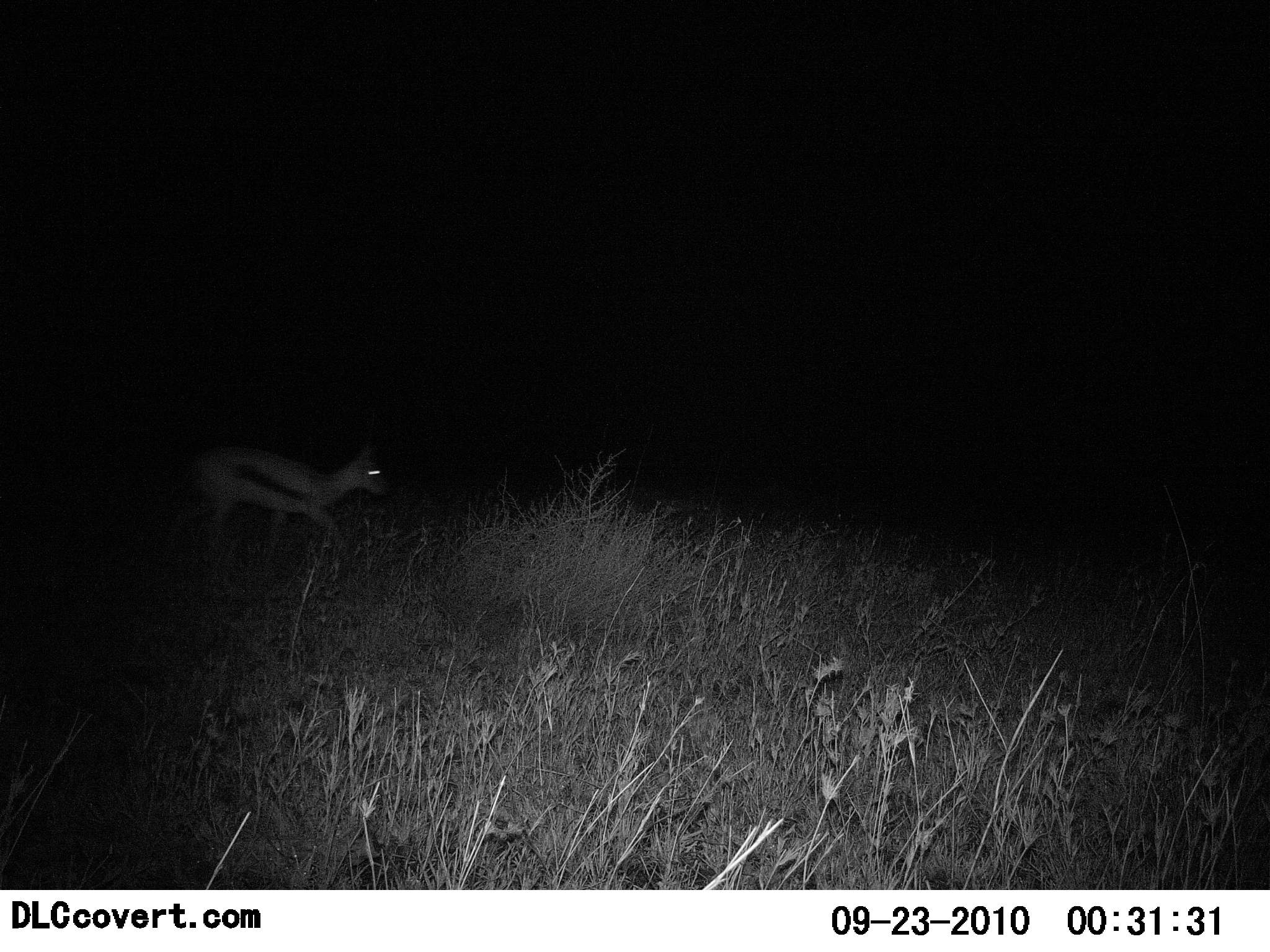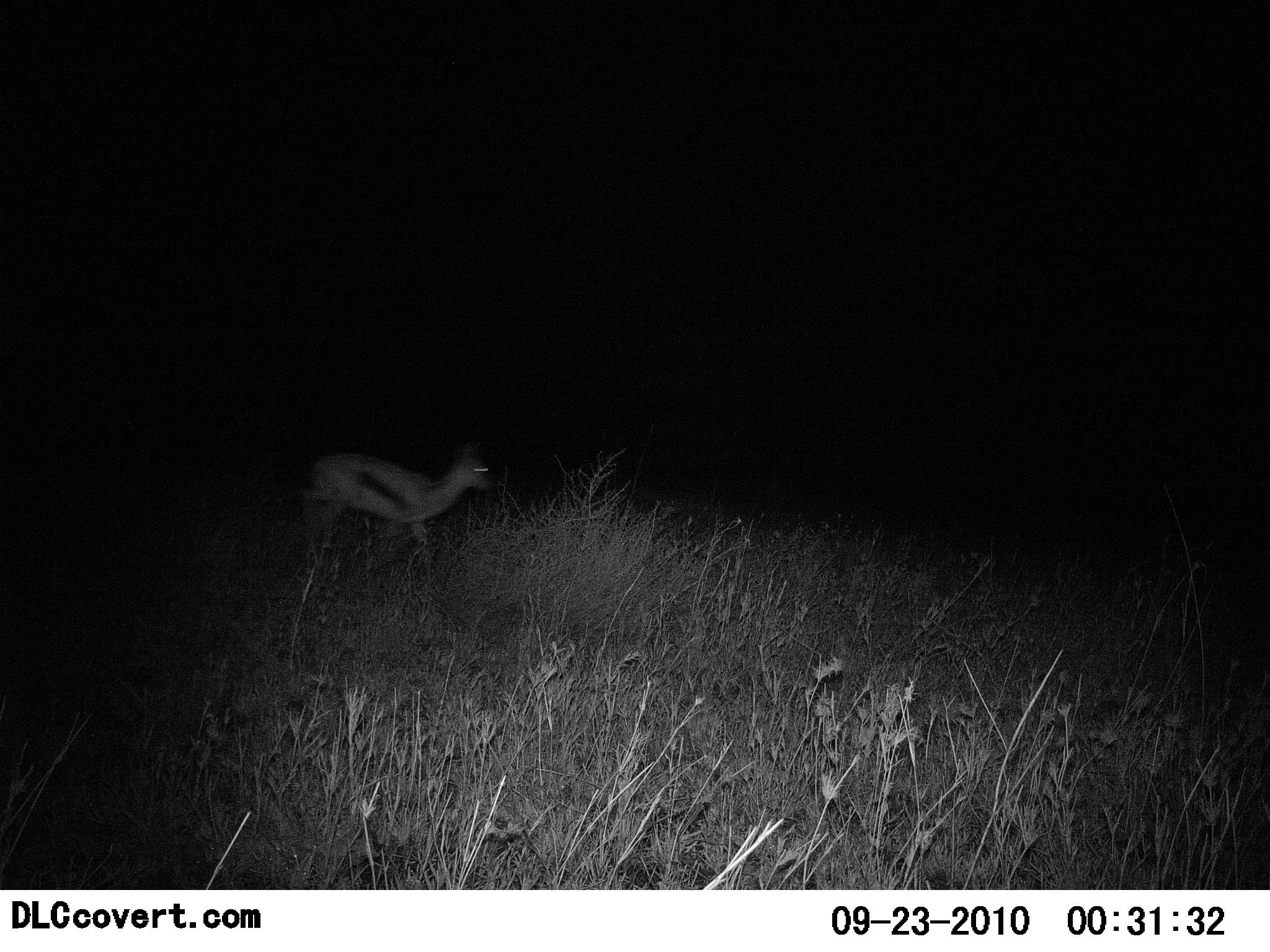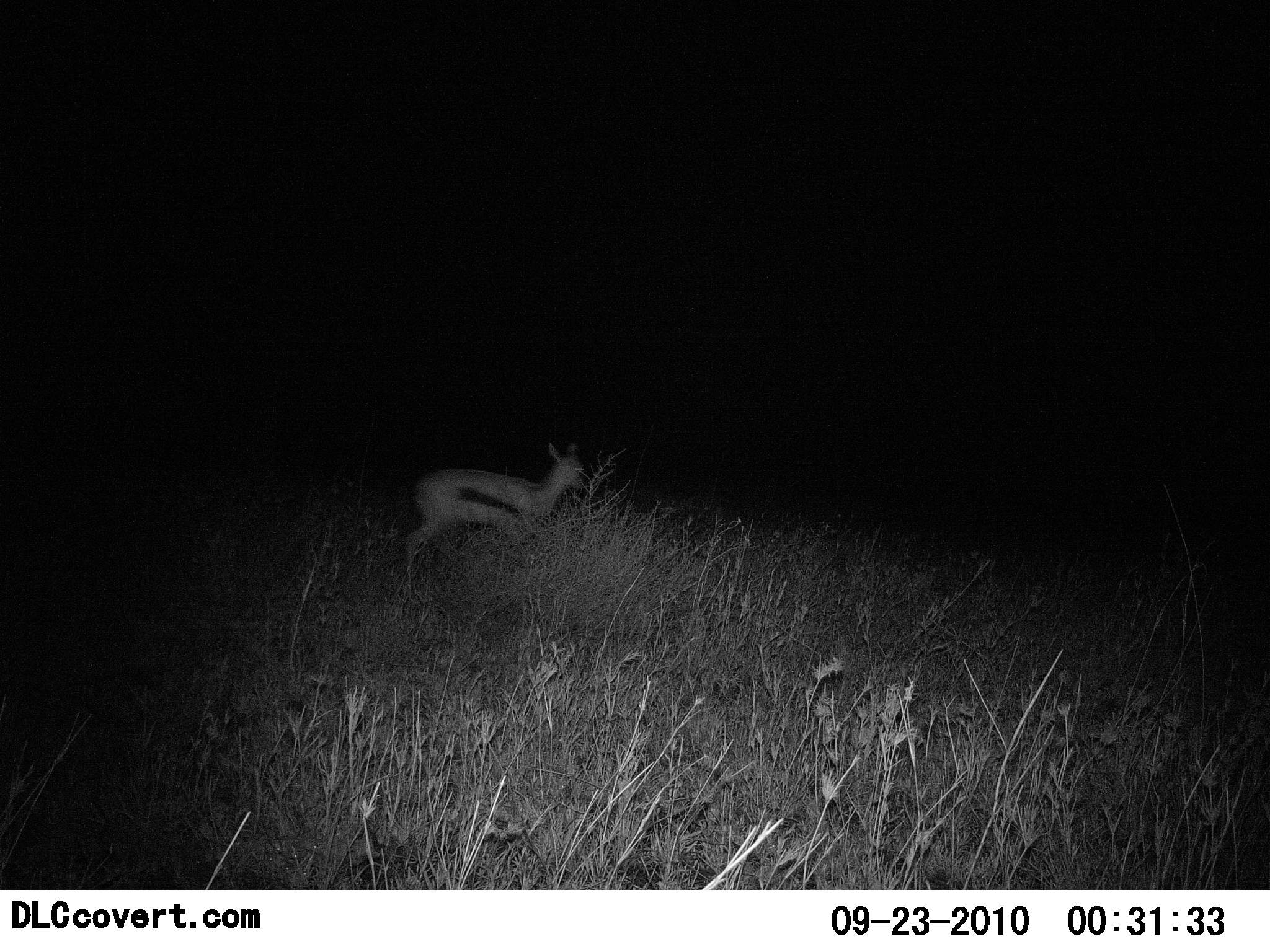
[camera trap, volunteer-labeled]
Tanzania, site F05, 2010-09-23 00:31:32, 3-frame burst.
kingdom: Animalia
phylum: Chordata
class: Mammalia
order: Artiodactyla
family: Bovidae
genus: Eudorcas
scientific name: Eudorcas thomsonii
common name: thomson's gazelle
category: gazellethomsons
Gazellethomsons (thomson's gazelle) (Eudorcas thomsonii), count 1. Behavior (volunteer vote fractions): standing 5%, resting 0%, moving 95%, interacting 0%. Young present (vote fraction): 0%. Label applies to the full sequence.